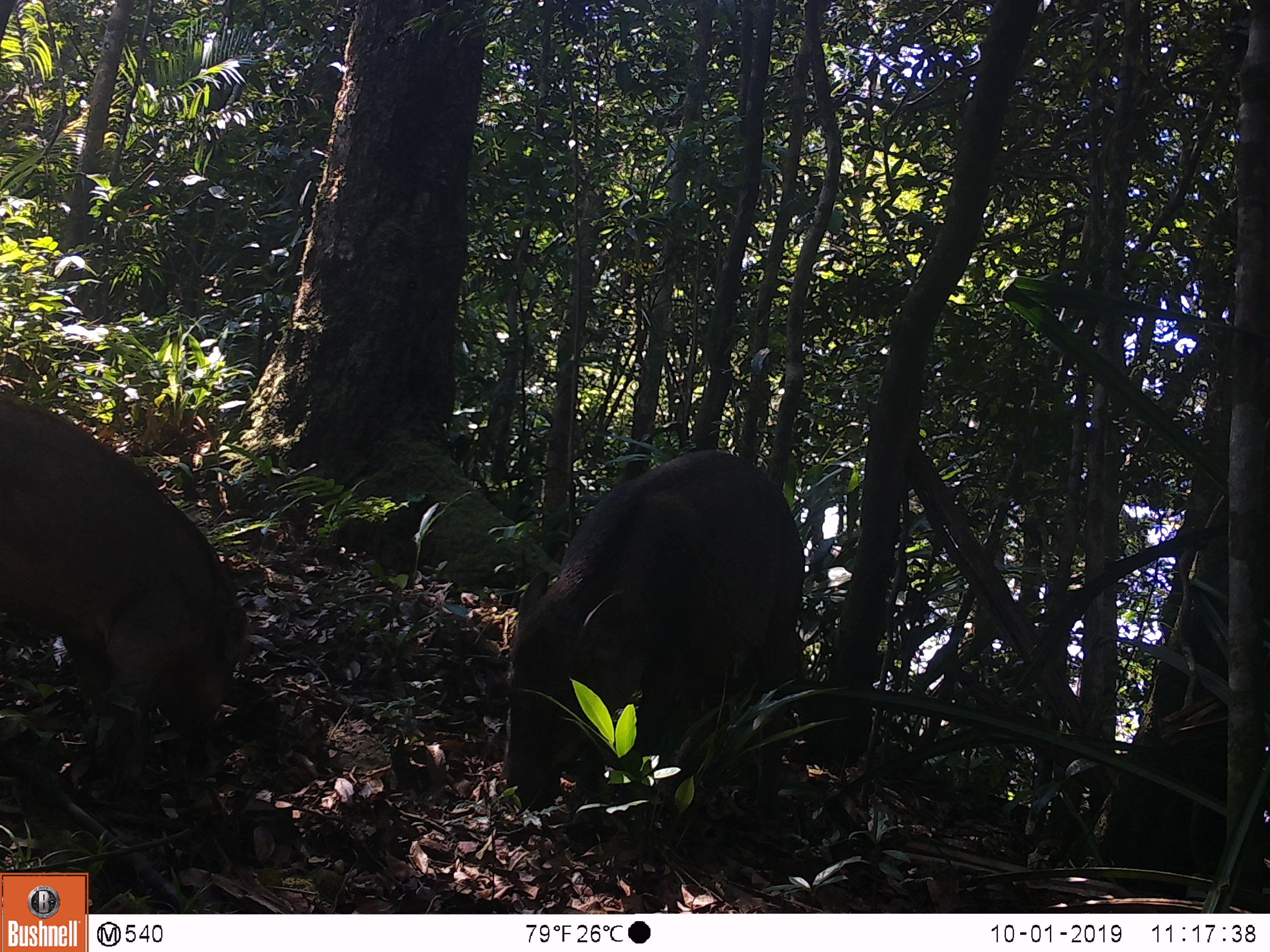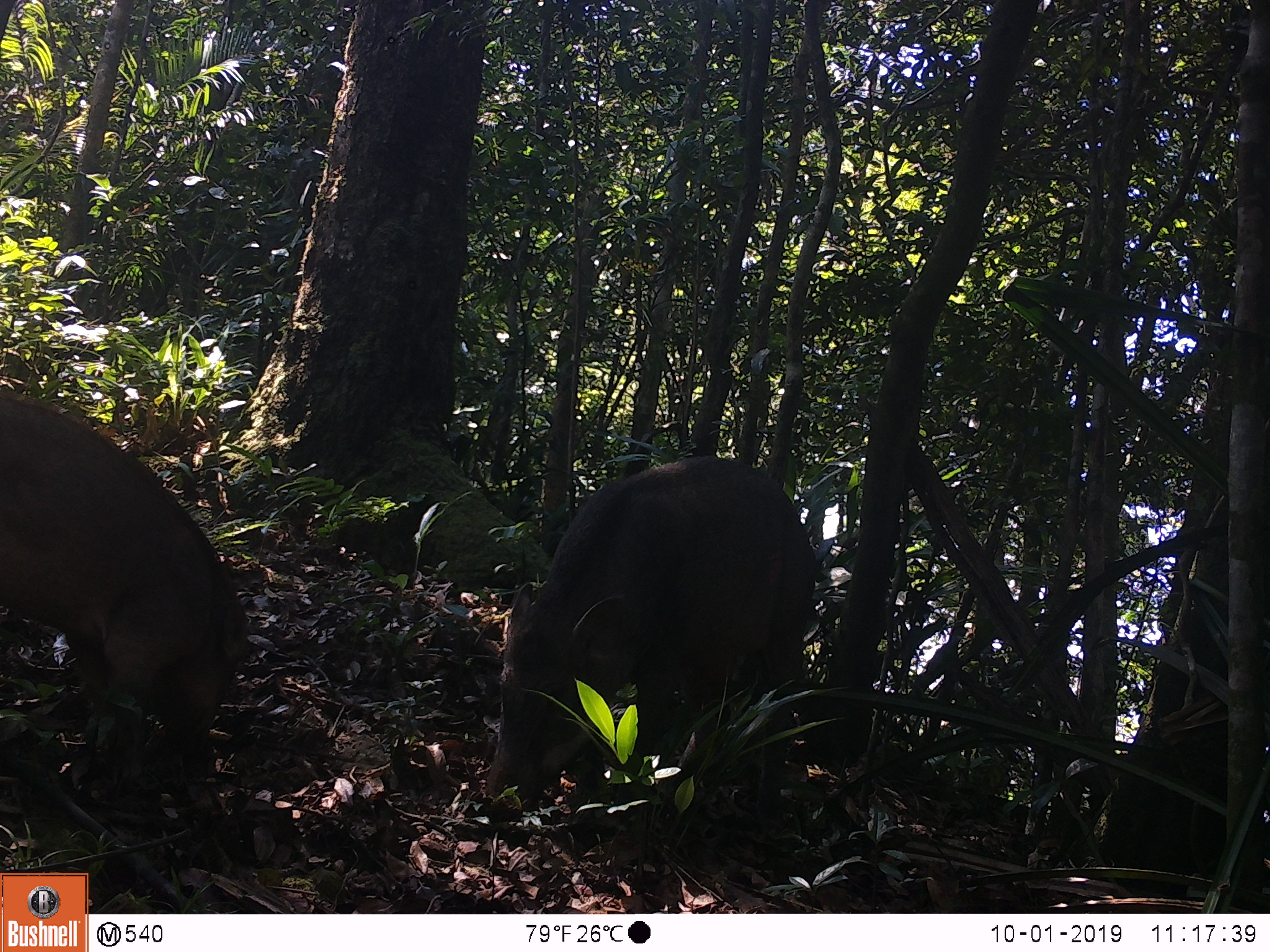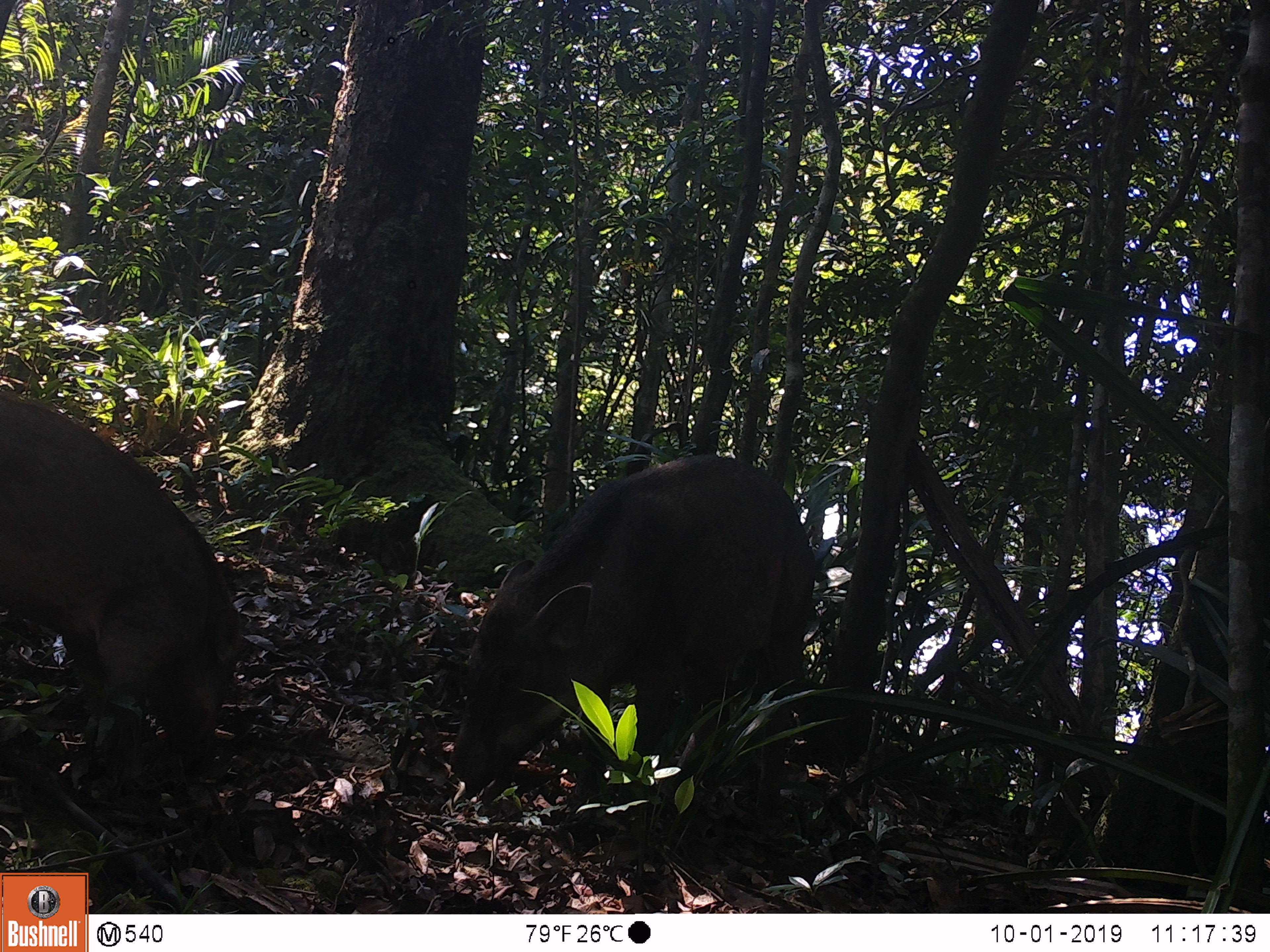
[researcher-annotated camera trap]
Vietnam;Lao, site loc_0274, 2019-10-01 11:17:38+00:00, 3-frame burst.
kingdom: Animalia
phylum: Chordata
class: Mammalia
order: Artiodactyla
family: Suidae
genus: Sus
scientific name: Sus scrofa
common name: eurasian wild pig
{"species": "eurasian wild pig (Sus scrofa)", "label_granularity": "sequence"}